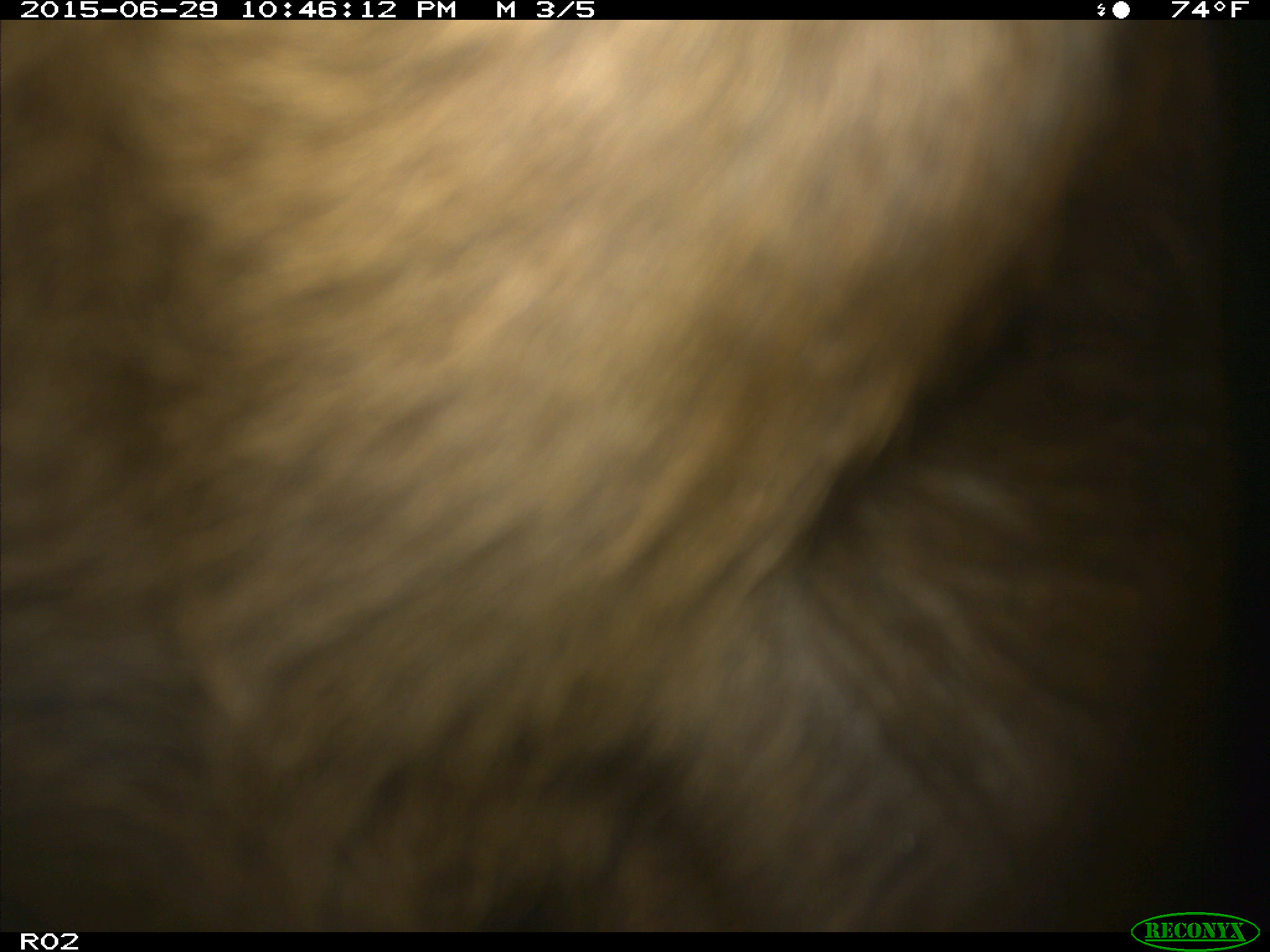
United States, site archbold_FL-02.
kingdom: Animalia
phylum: Chordata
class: Mammalia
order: Artiodactyla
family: Bovidae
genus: Bos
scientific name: Bos taurus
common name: domestic cow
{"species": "Bos taurus (domestic cow)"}